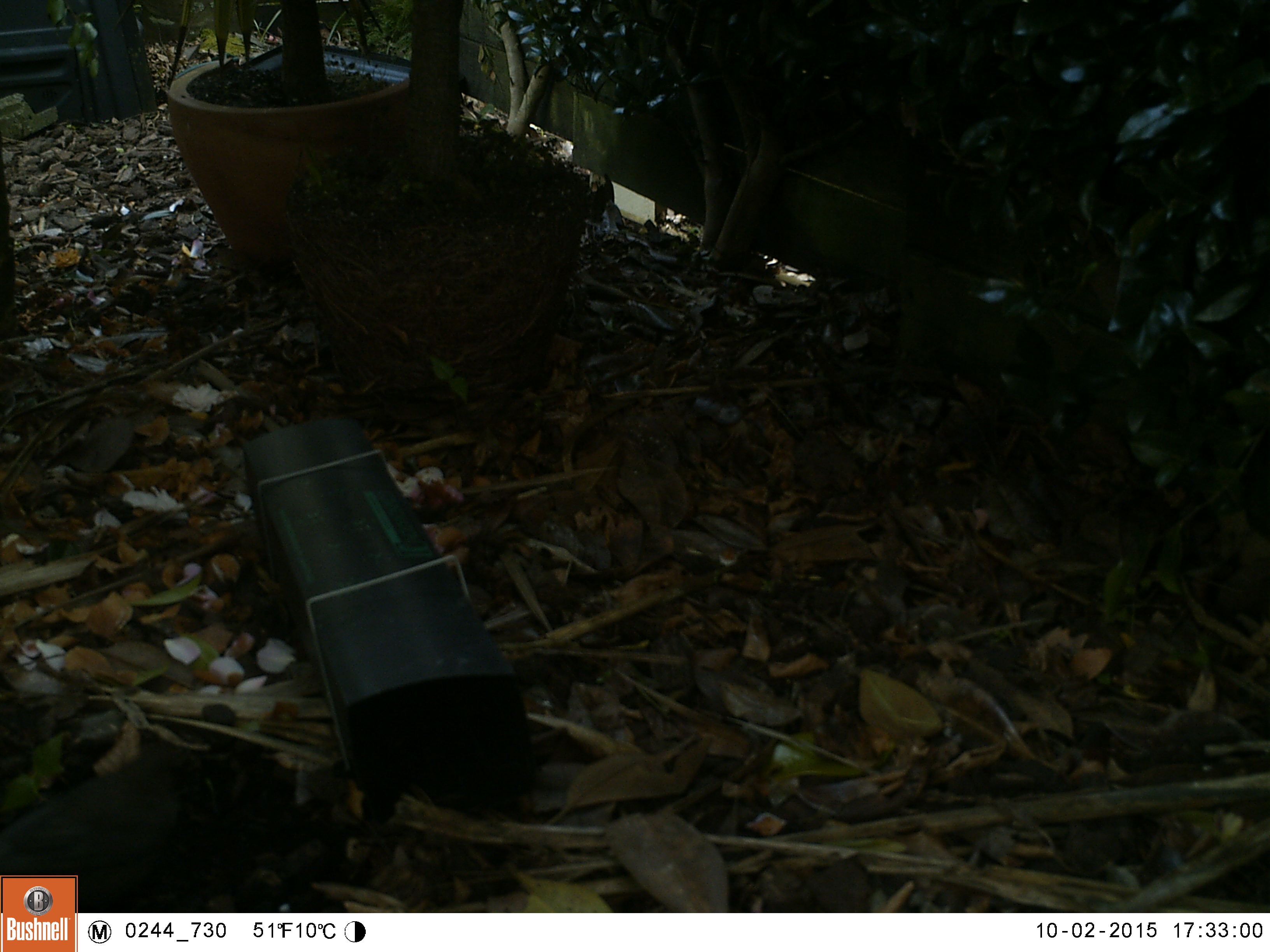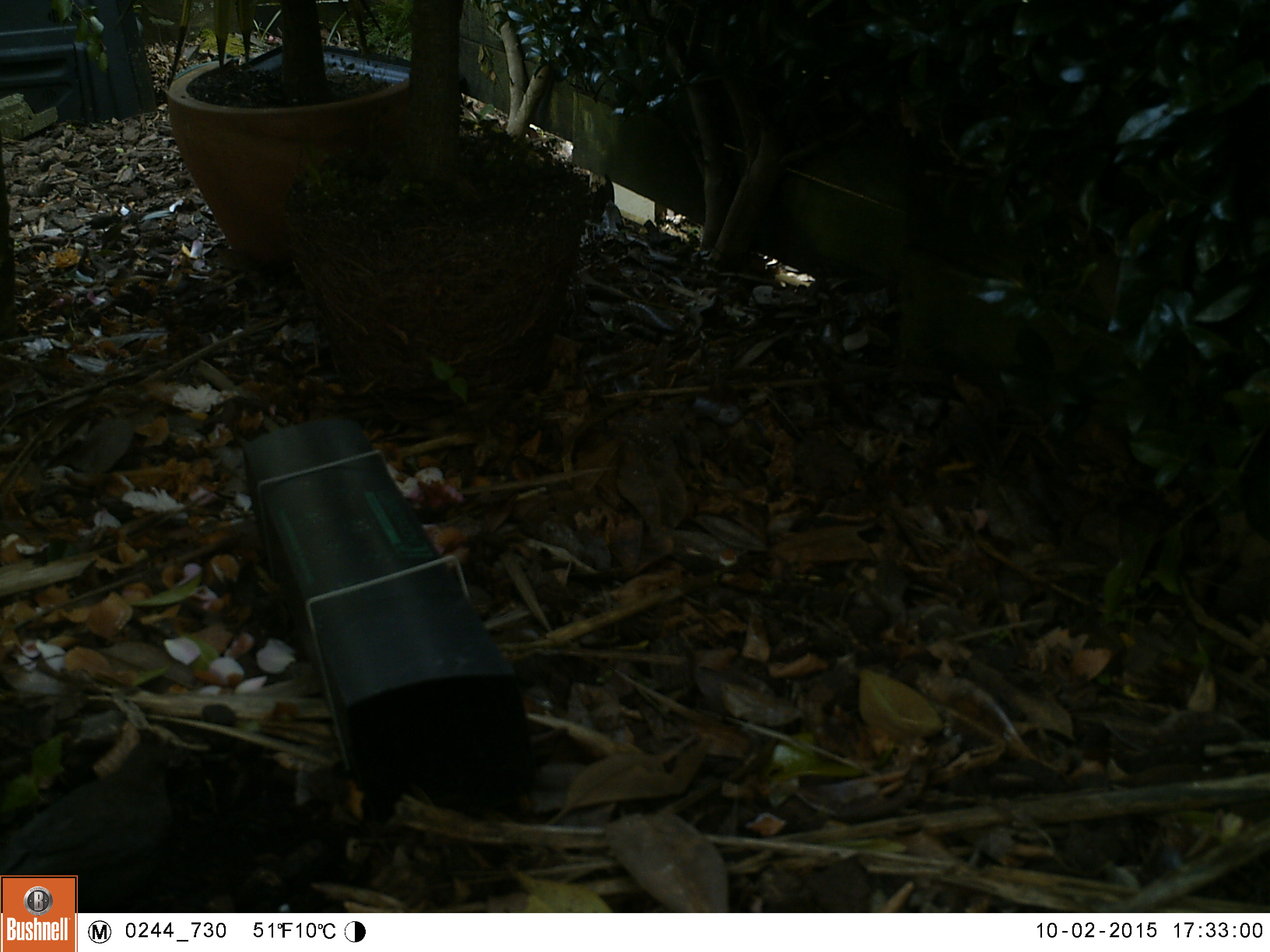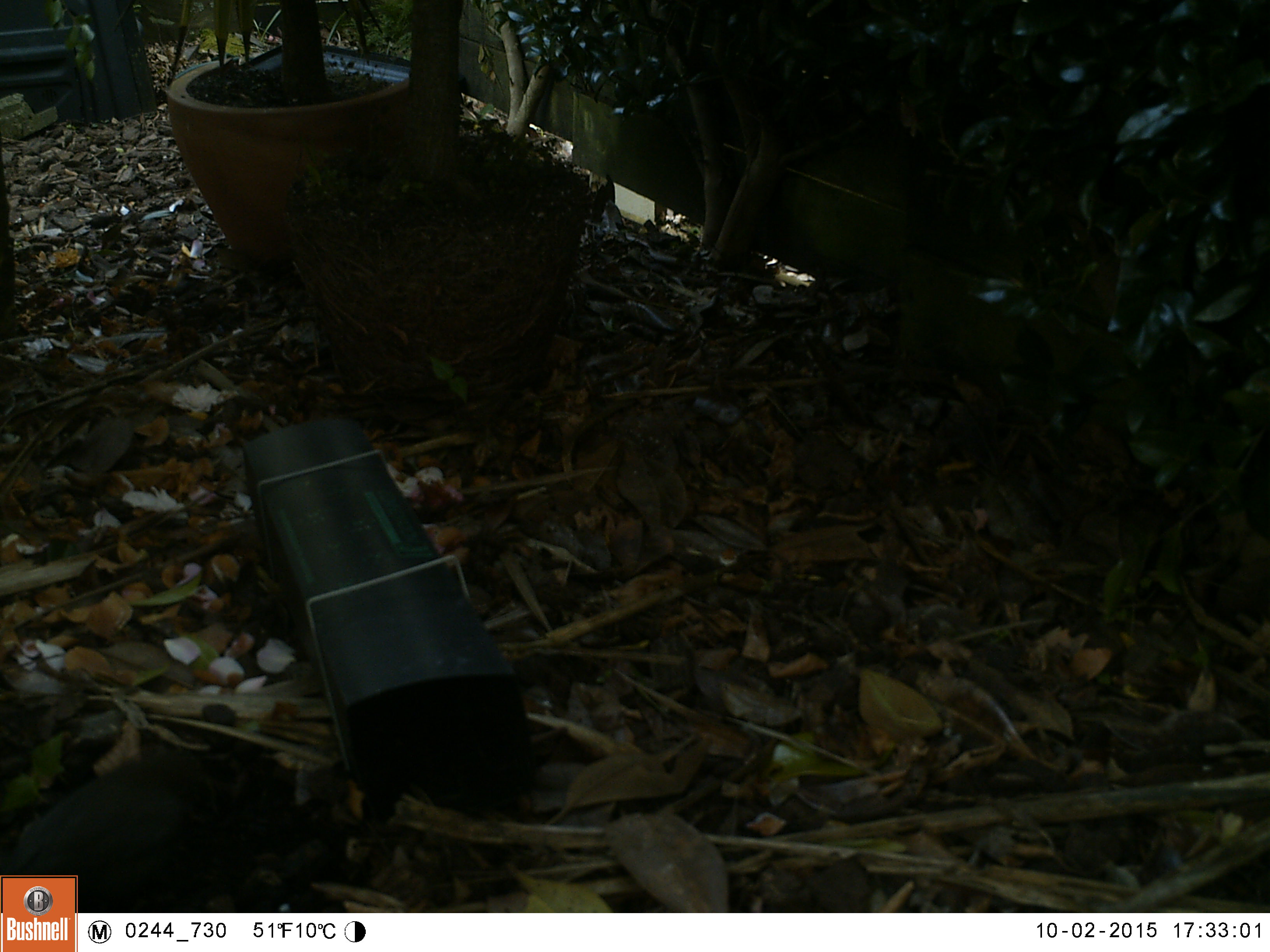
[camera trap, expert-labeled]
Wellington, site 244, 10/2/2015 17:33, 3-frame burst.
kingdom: Animalia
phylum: Chordata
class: Aves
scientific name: Aves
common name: bird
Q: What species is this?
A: Bird (Aves).